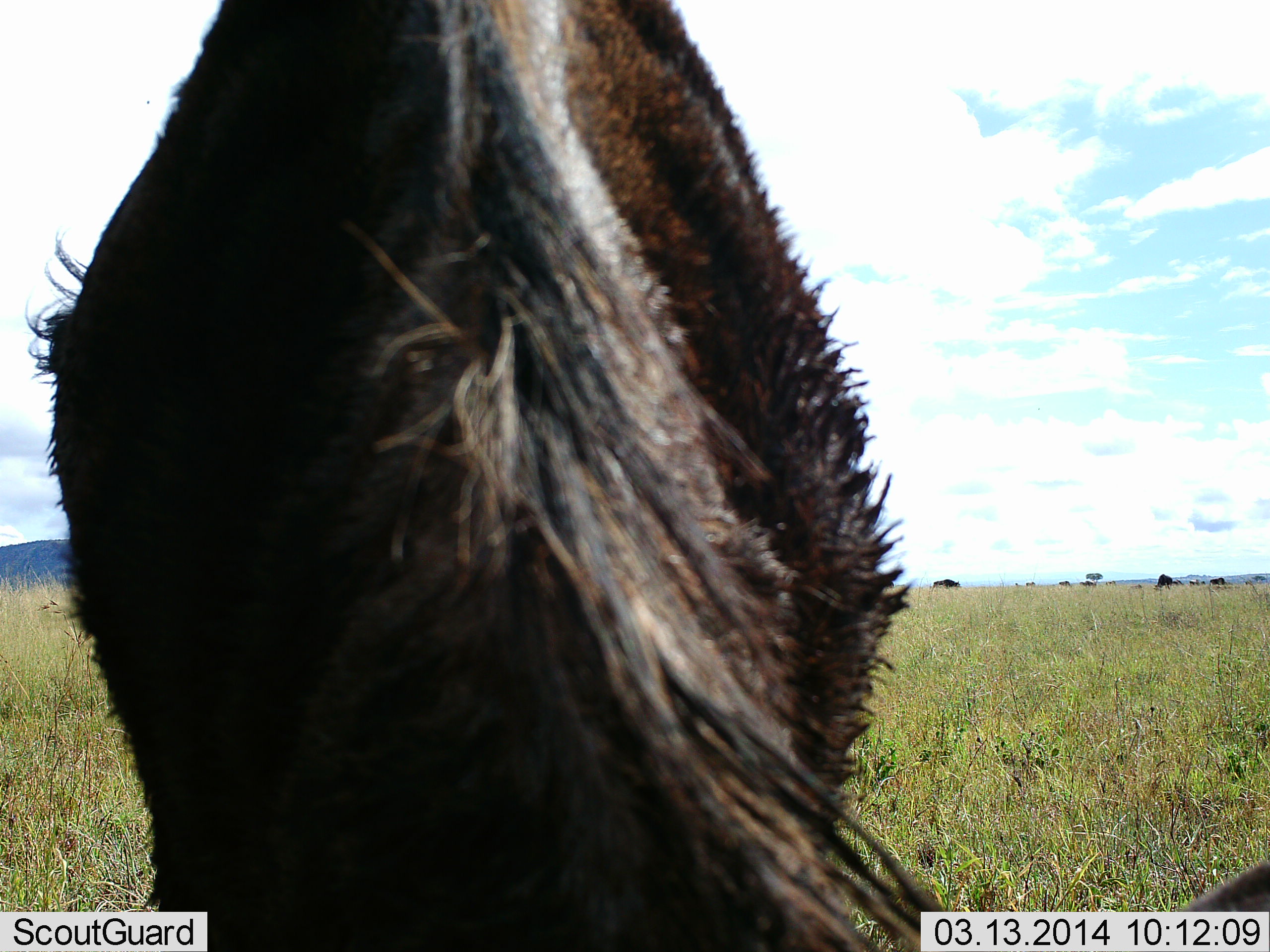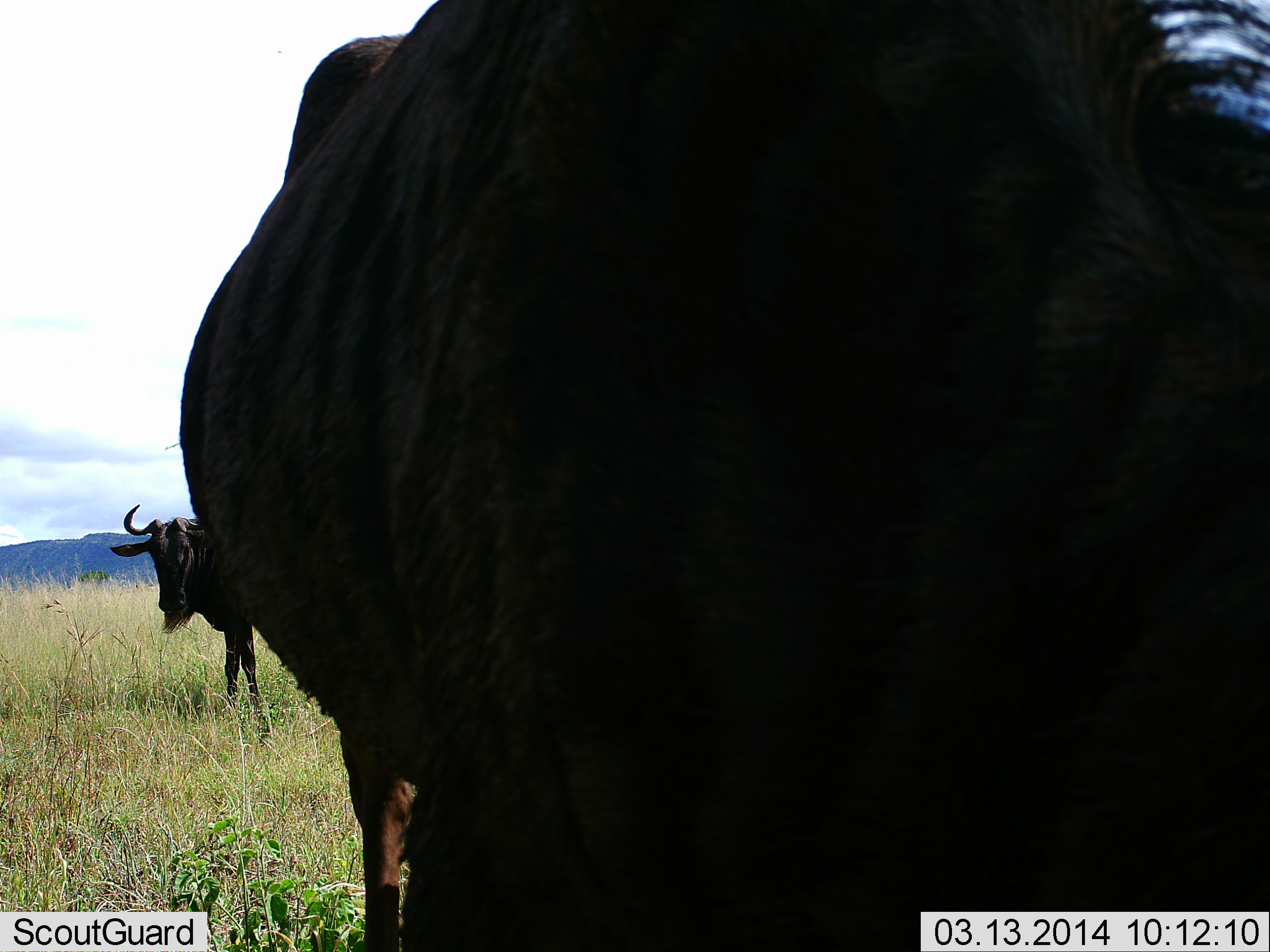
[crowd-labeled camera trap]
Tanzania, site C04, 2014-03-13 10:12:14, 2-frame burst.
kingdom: Animalia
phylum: Chordata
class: Mammalia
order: Artiodactyla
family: Bovidae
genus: Connochaetes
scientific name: Connochaetes taurinus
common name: blue wildebeest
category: wildebeest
Wildebeest (blue wildebeest) (Connochaetes taurinus), count 5. Behavior (volunteer vote fractions): standing 90%, resting 0%, moving 50%, interacting 0%. Young present (vote fraction): 0%. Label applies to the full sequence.